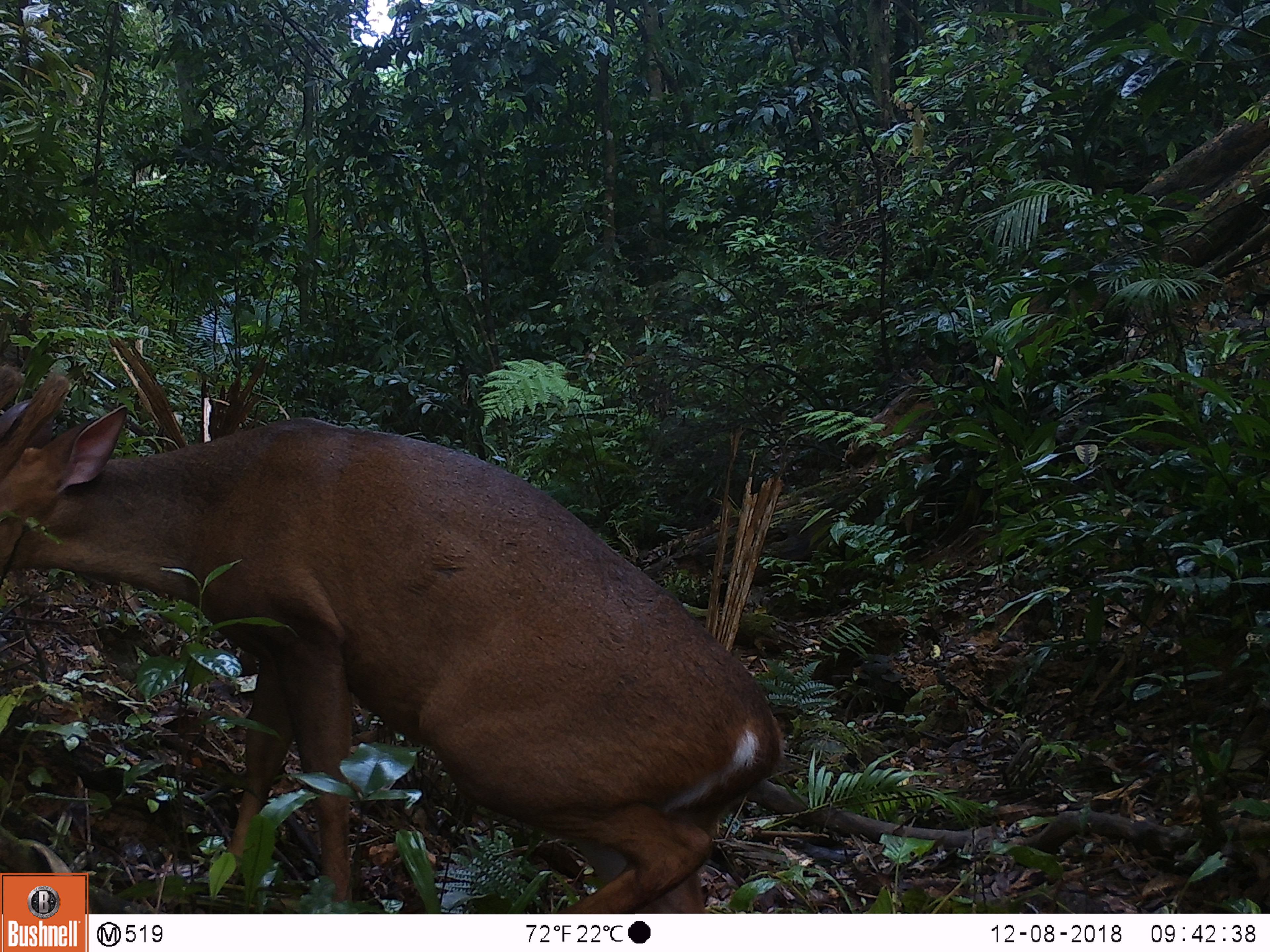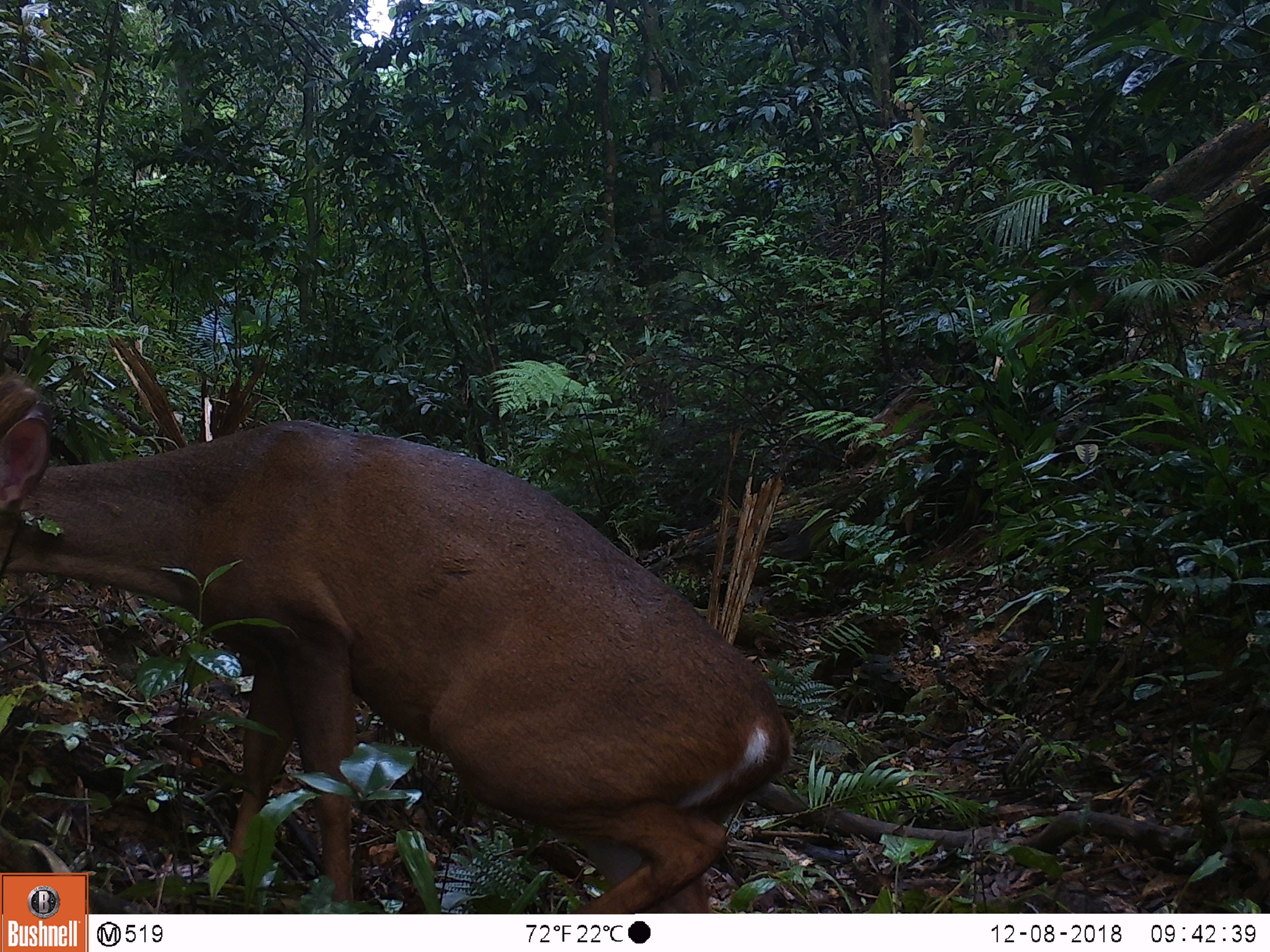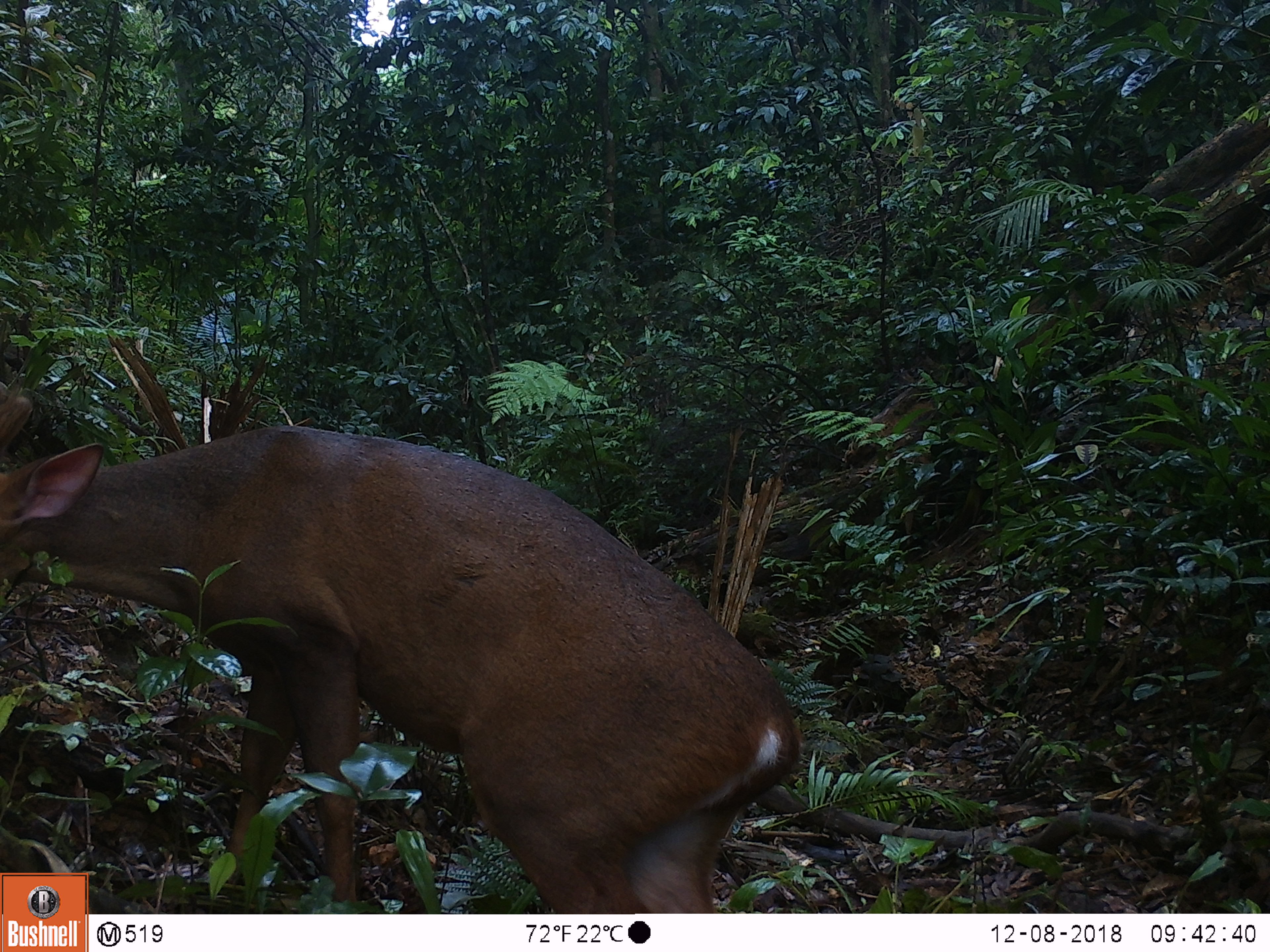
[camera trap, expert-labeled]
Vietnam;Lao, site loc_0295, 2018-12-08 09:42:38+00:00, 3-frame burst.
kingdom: Animalia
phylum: Chordata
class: Mammalia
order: Artiodactyla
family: Cervidae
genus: Muntiacus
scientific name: Muntiacus vuquangensis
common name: large-antlered muntjac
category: large antlered muntjac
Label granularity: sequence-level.